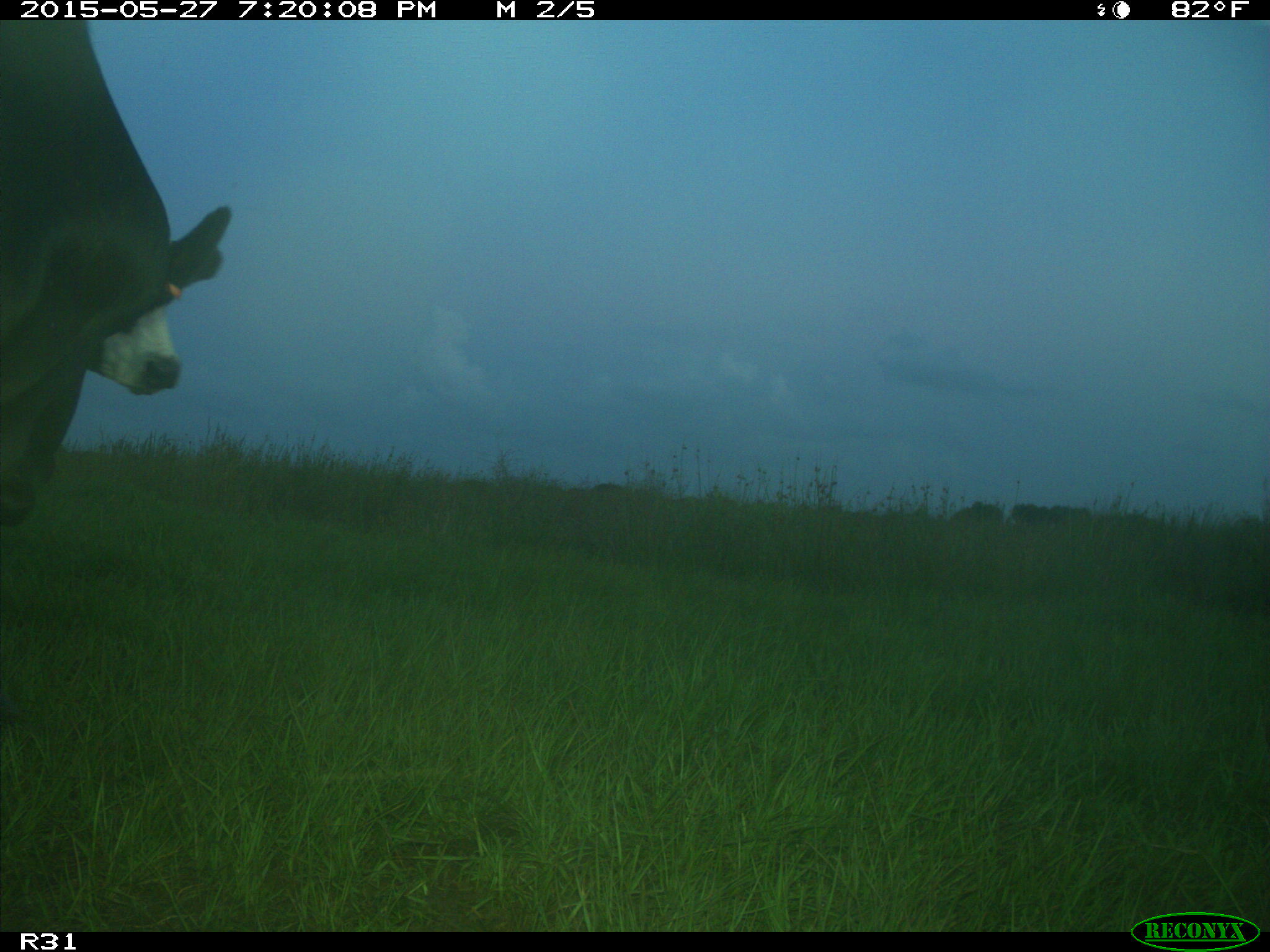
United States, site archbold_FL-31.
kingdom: Animalia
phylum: Chordata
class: Mammalia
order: Artiodactyla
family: Bovidae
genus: Bos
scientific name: Bos taurus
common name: domestic cow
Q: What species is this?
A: Bos taurus (domestic cow).